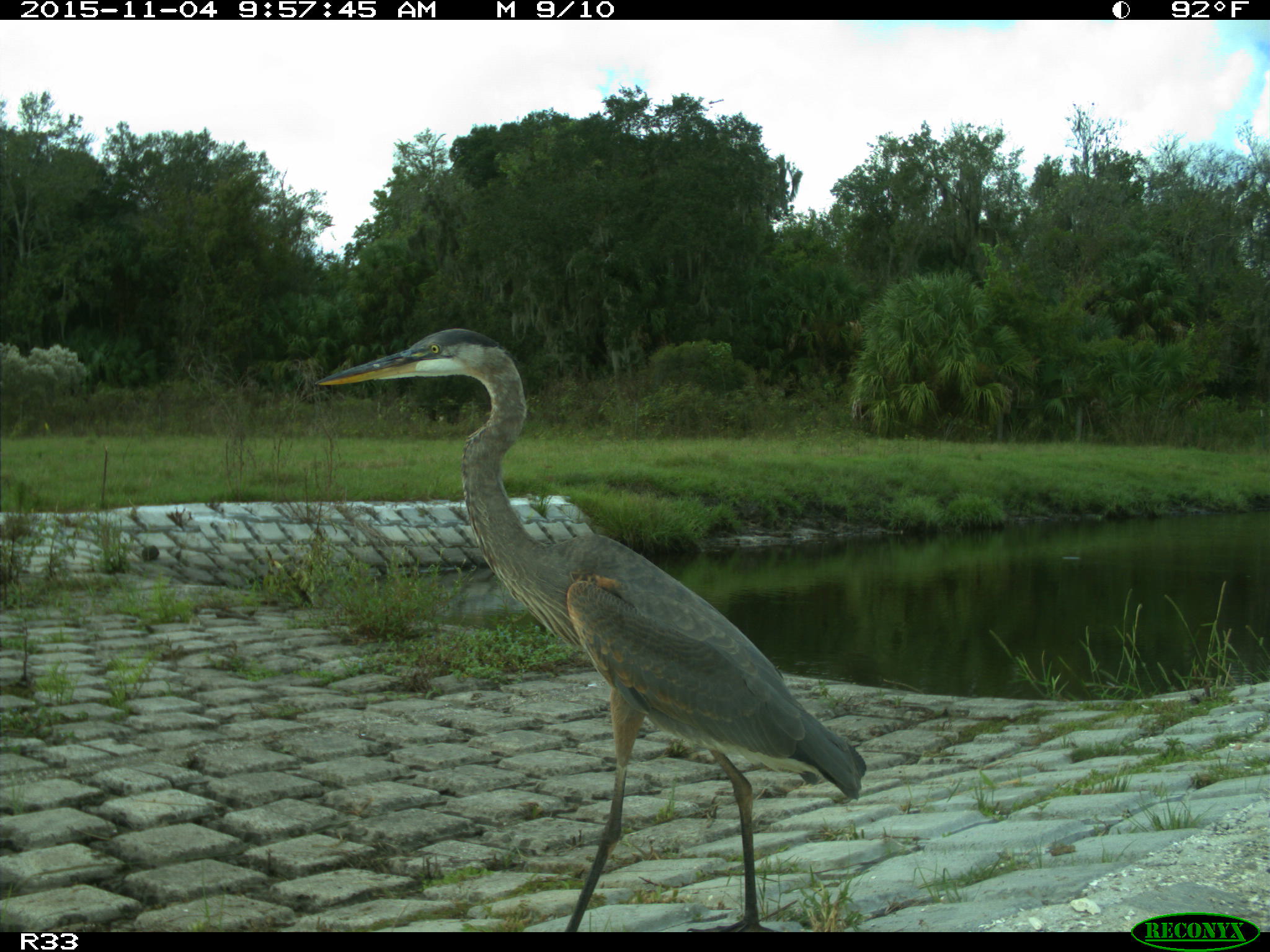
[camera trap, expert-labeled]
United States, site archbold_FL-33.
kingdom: Animalia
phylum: Chordata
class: Aves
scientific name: Aves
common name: birds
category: unidentified bird